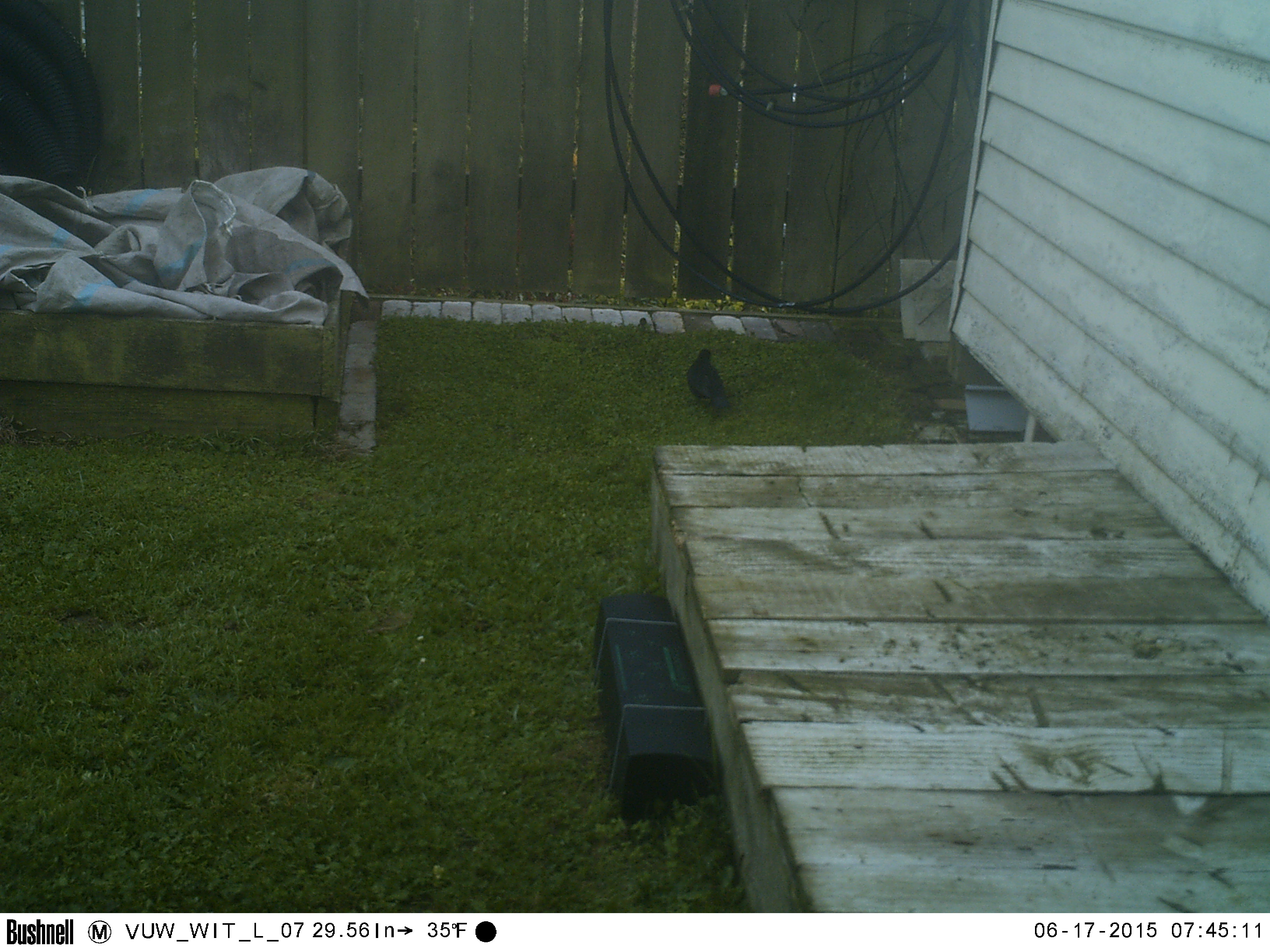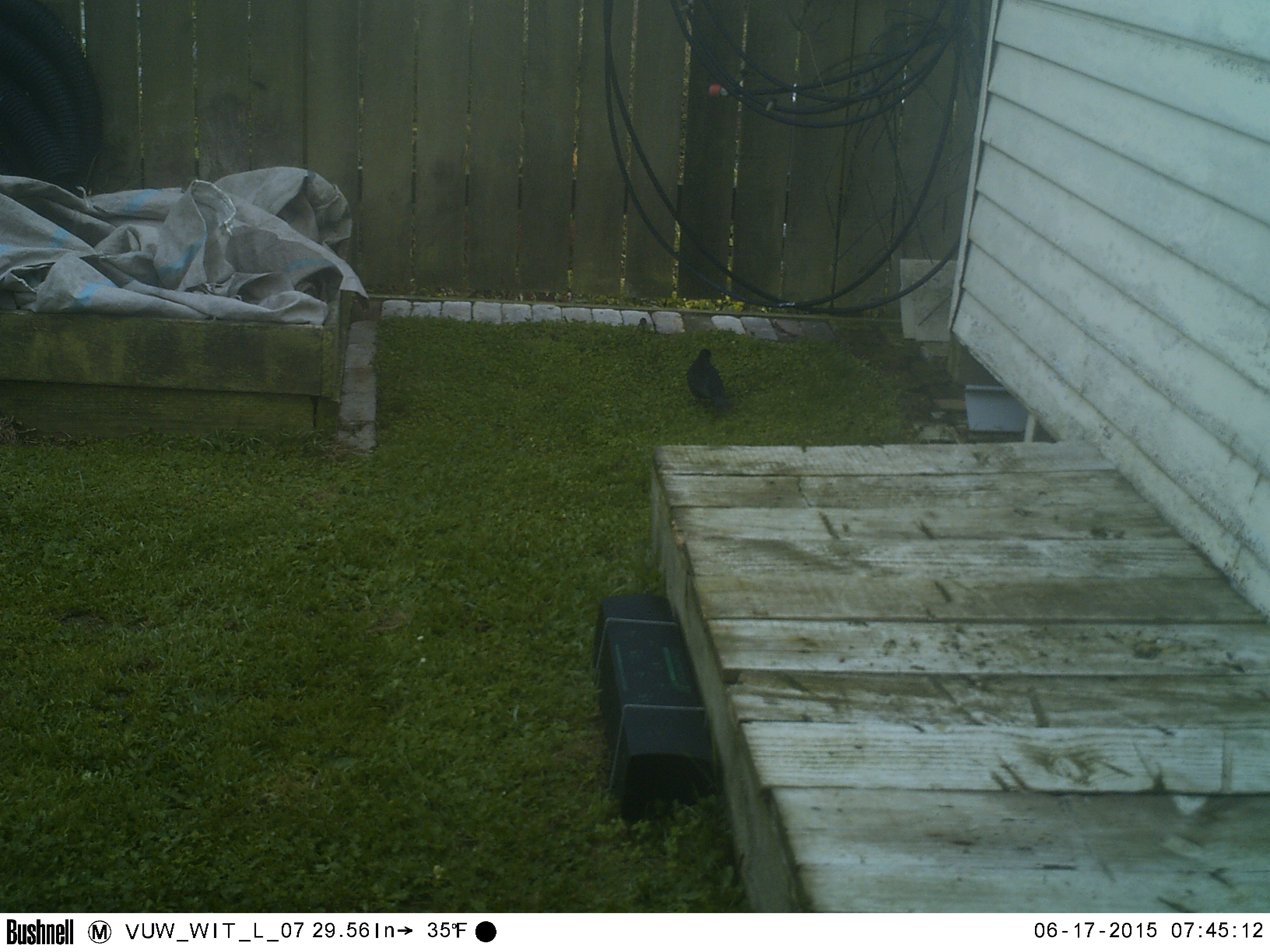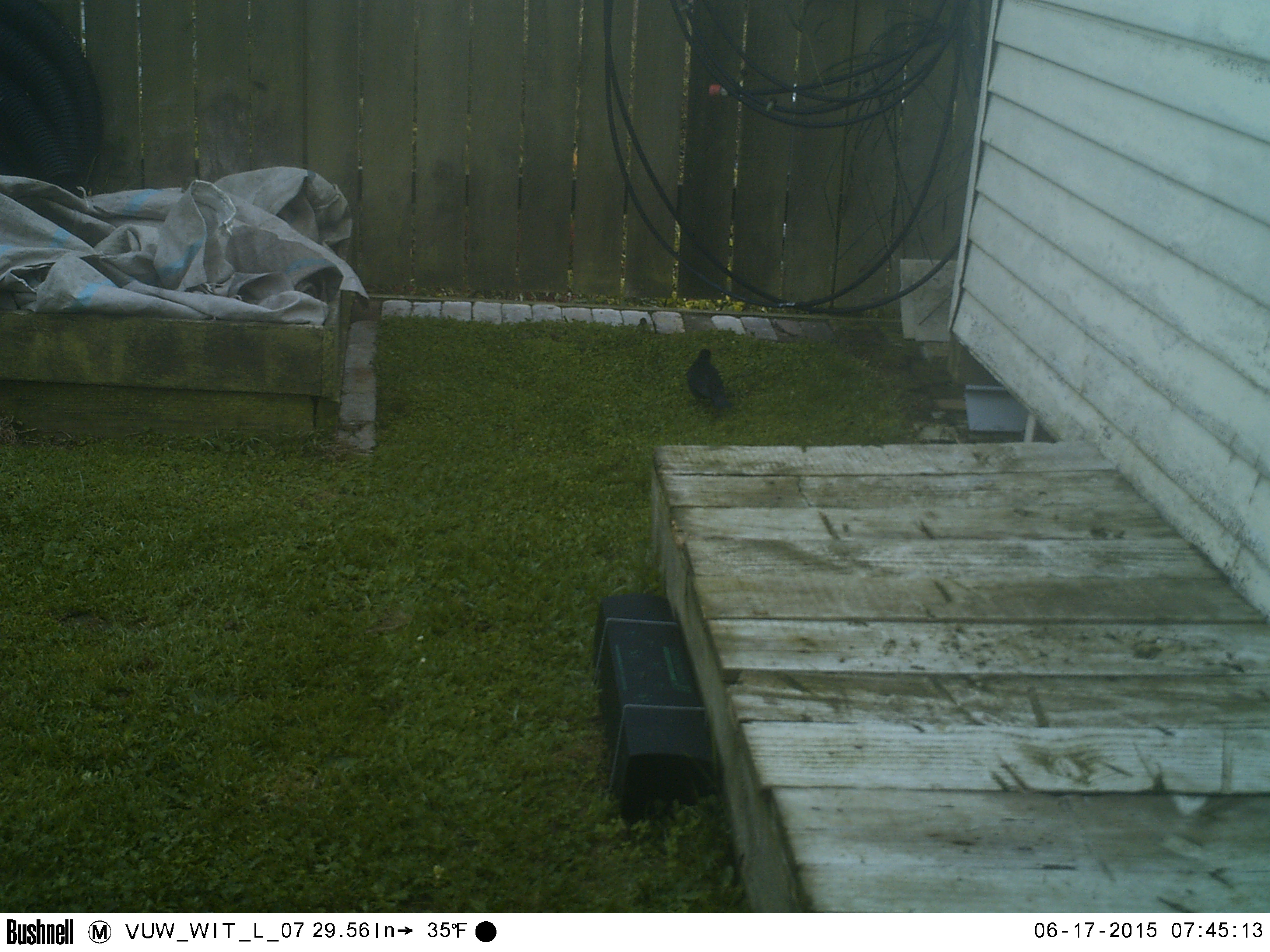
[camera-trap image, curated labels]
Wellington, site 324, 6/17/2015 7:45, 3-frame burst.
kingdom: Animalia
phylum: Chordata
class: Aves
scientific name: Aves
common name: bird